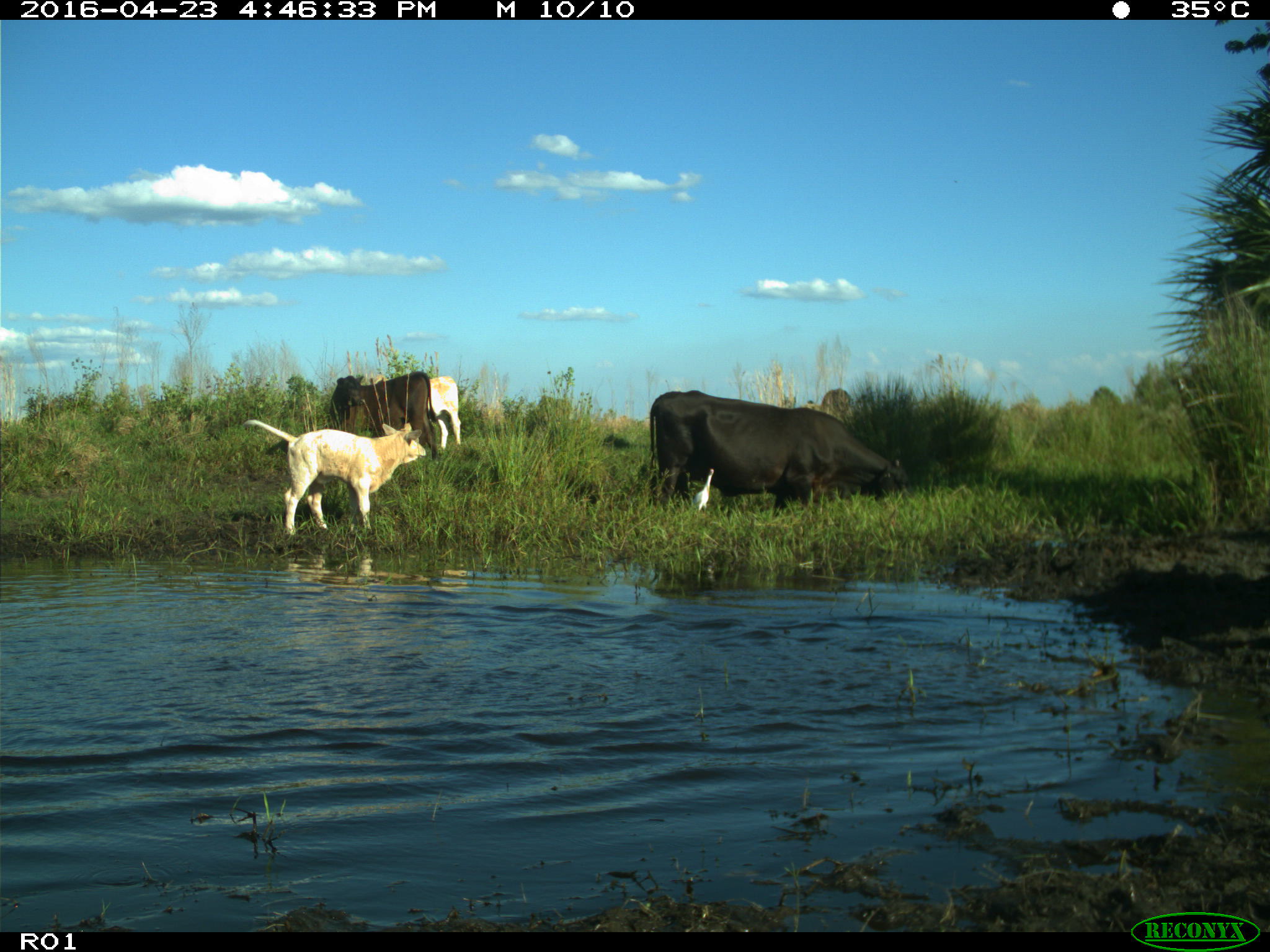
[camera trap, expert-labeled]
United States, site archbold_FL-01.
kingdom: Animalia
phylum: Chordata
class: Mammalia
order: Artiodactyla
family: Bovidae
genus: Bos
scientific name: Bos taurus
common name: domestic cow